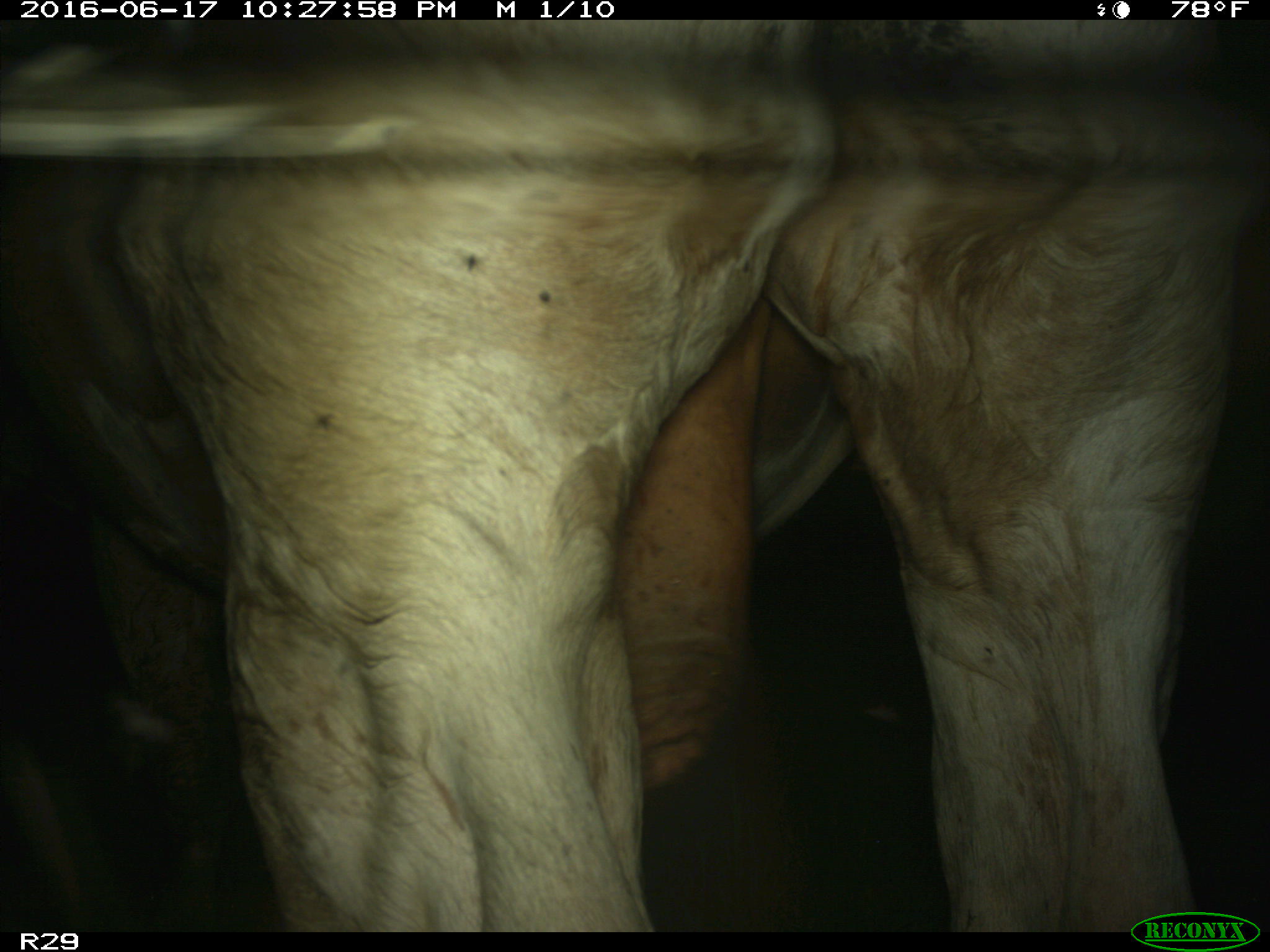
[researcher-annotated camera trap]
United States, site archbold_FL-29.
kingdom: Animalia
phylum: Chordata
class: Mammalia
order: Artiodactyla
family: Bovidae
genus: Bos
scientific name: Bos taurus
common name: domestic cow